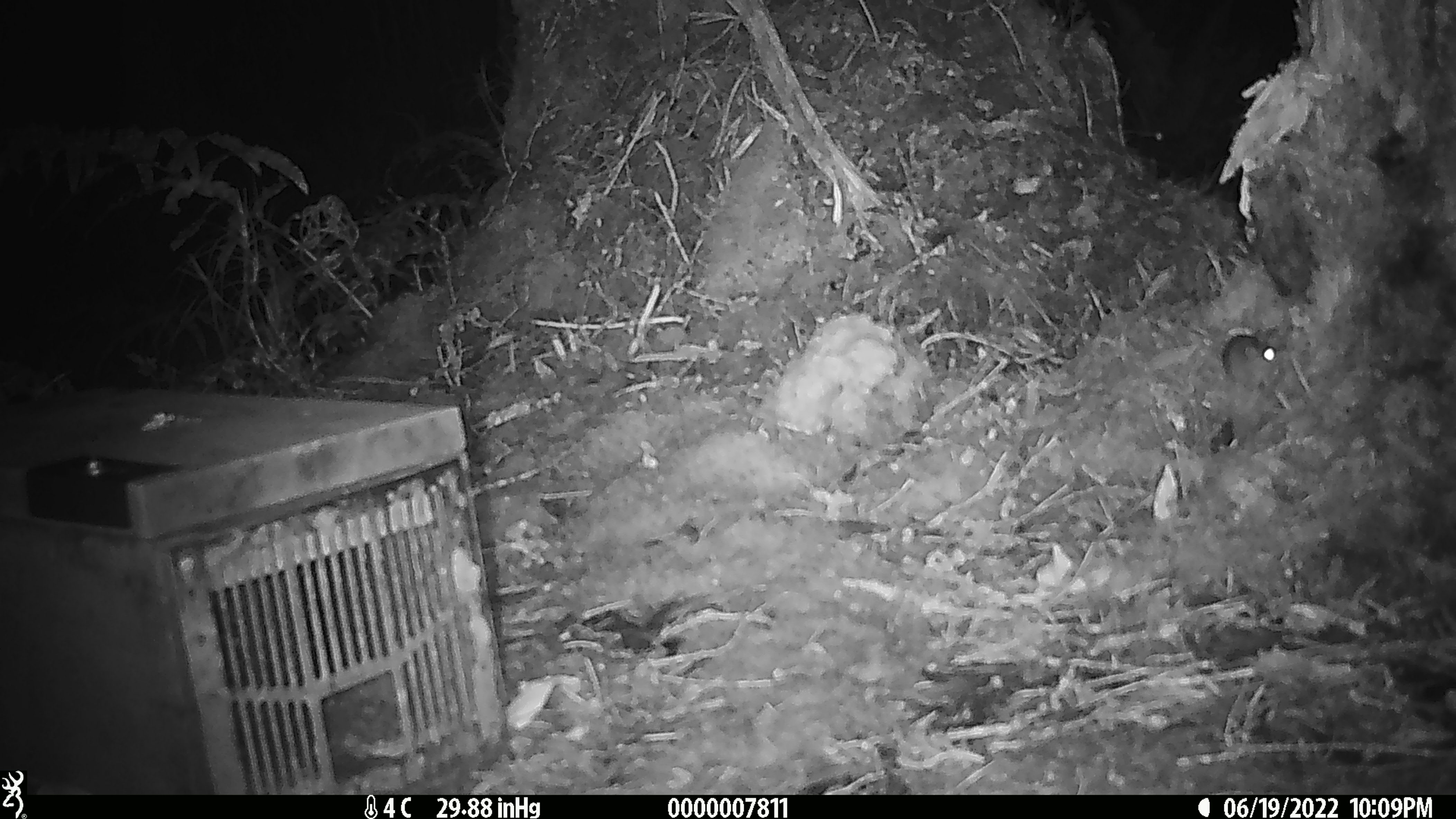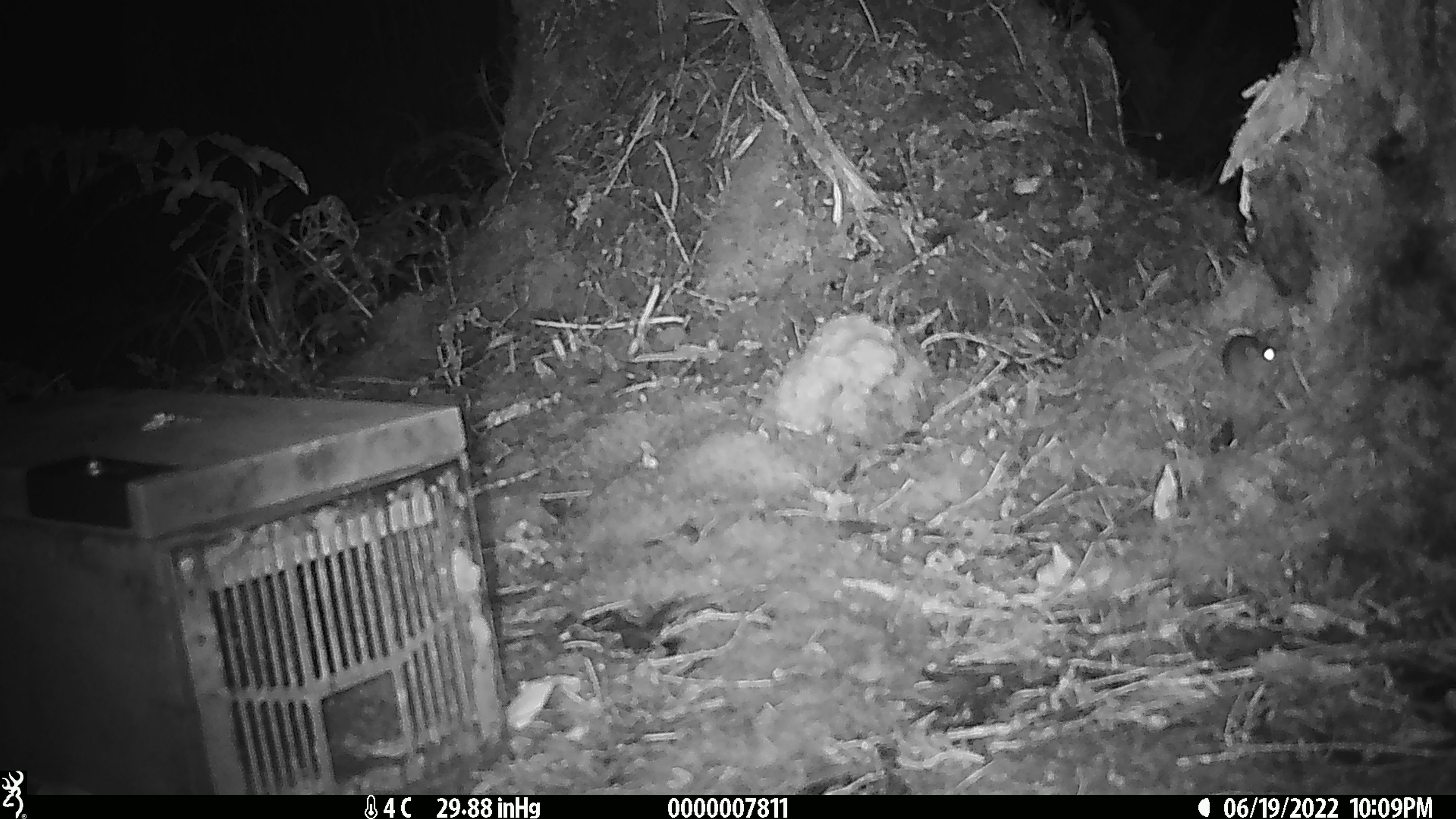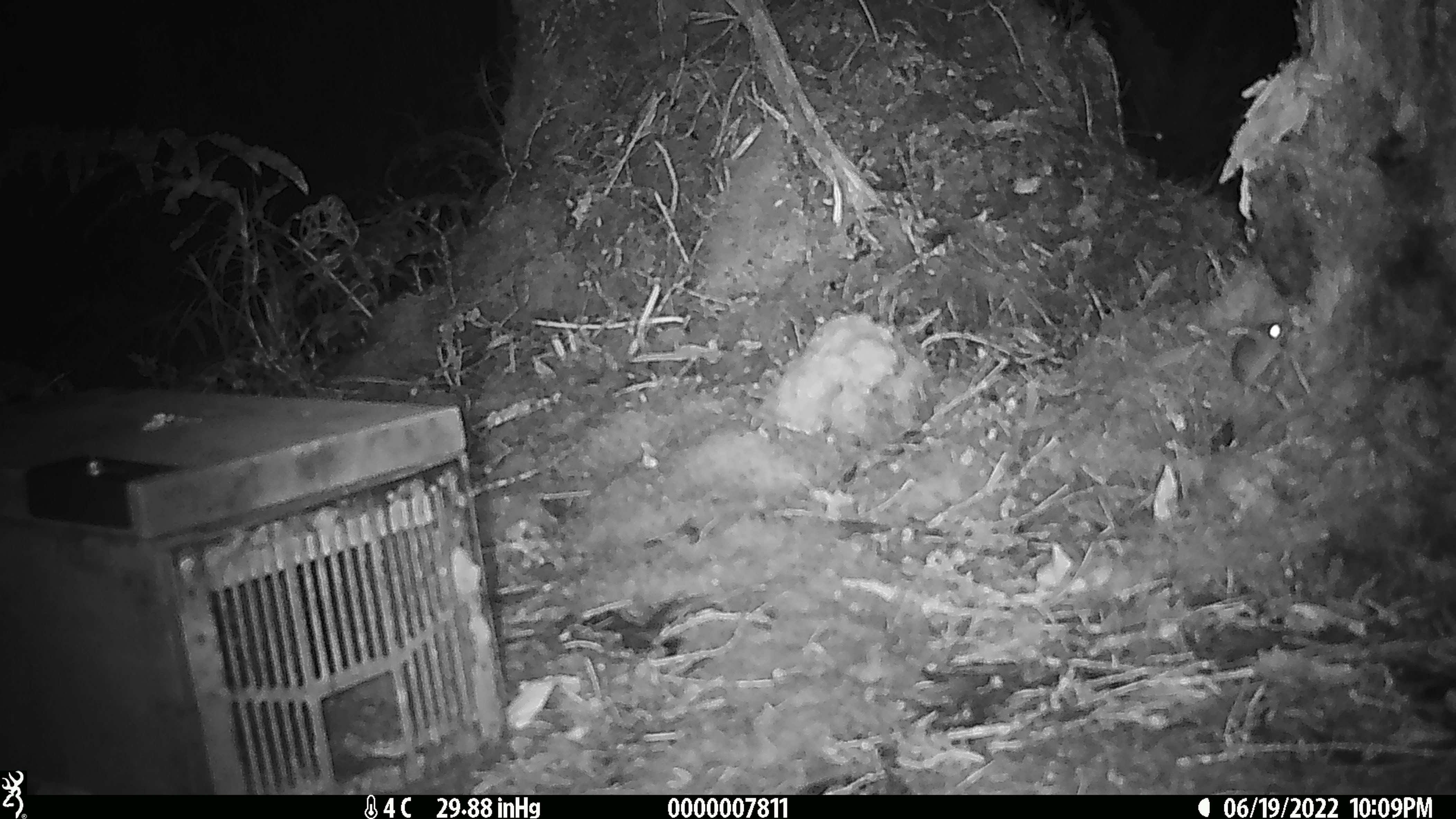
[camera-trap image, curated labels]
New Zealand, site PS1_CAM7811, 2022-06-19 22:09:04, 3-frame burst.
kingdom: Animalia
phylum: Chordata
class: Mammalia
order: Rodentia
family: Muridae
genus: Mus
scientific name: Mus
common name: mouse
Mouse (Mus).